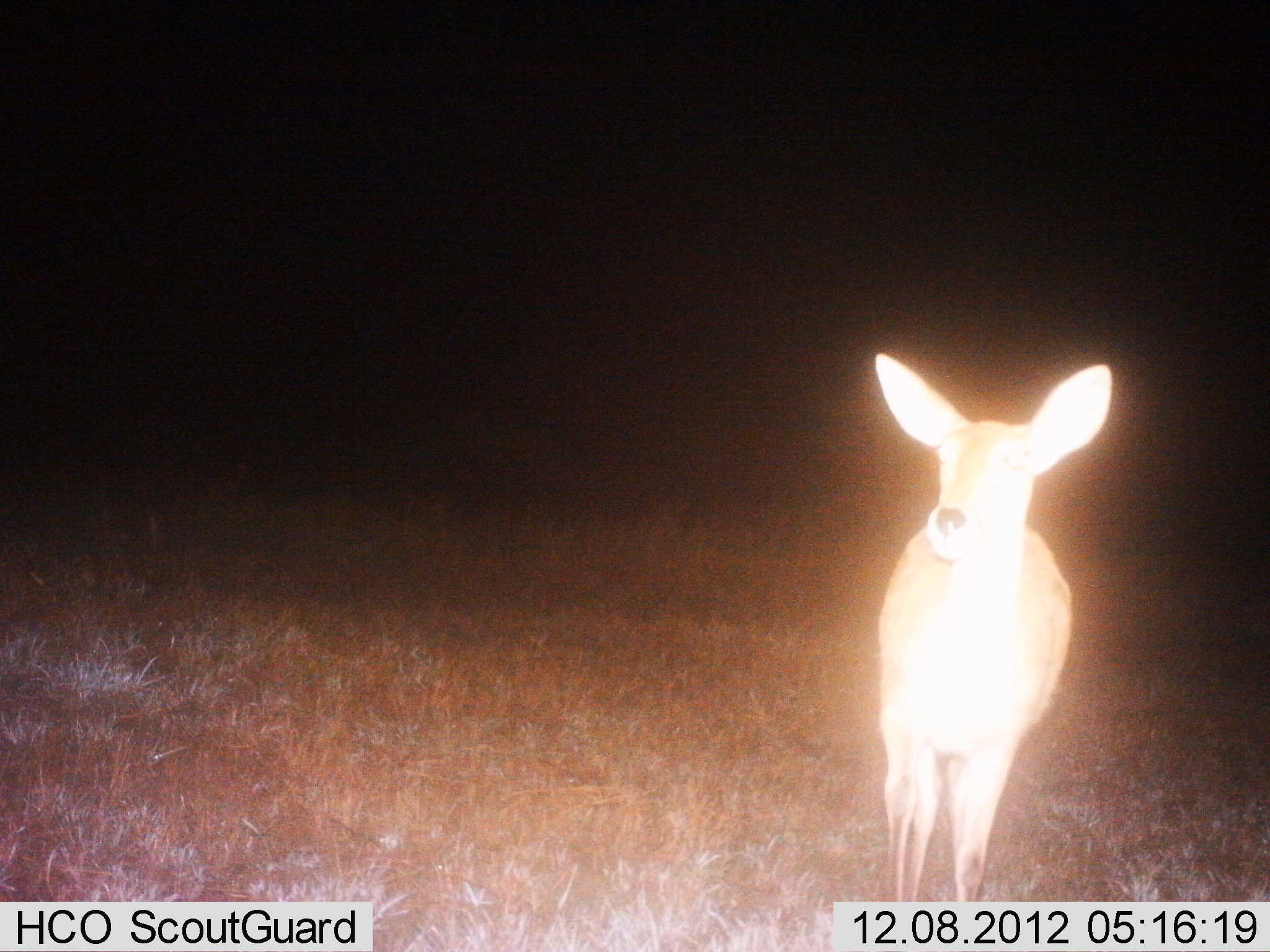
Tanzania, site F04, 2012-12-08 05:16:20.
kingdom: Animalia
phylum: Chordata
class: Mammalia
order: Artiodactyla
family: Bovidae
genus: Redunca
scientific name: Redunca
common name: reedbuck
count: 1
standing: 100%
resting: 0%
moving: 0%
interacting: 0%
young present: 0%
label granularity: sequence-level